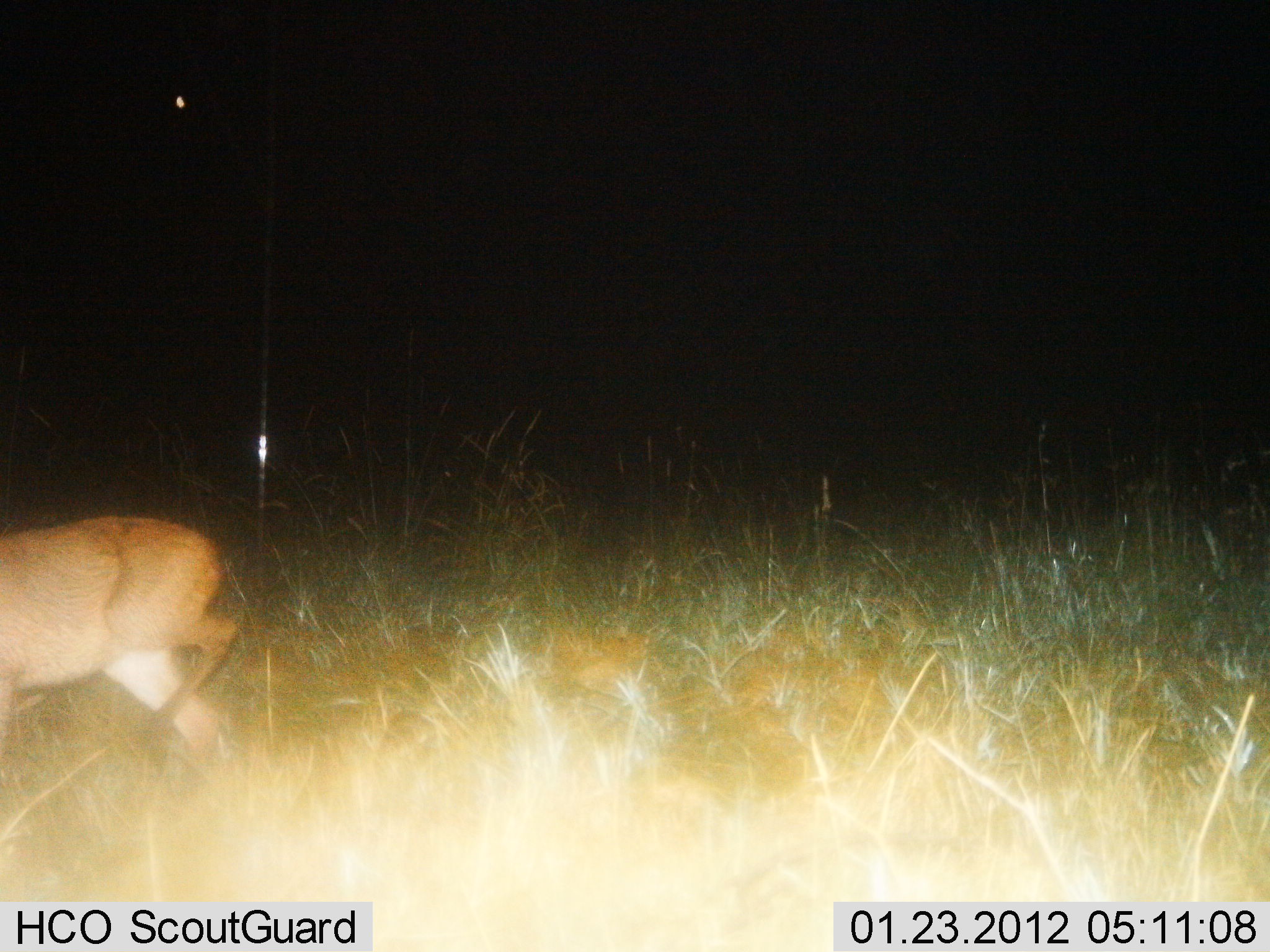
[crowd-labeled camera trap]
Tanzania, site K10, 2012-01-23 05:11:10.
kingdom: Animalia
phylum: Chordata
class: Mammalia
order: Artiodactyla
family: Bovidae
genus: Redunca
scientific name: Redunca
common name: reedbuck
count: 1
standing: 13%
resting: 0%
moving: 87%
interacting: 0%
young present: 0%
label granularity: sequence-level